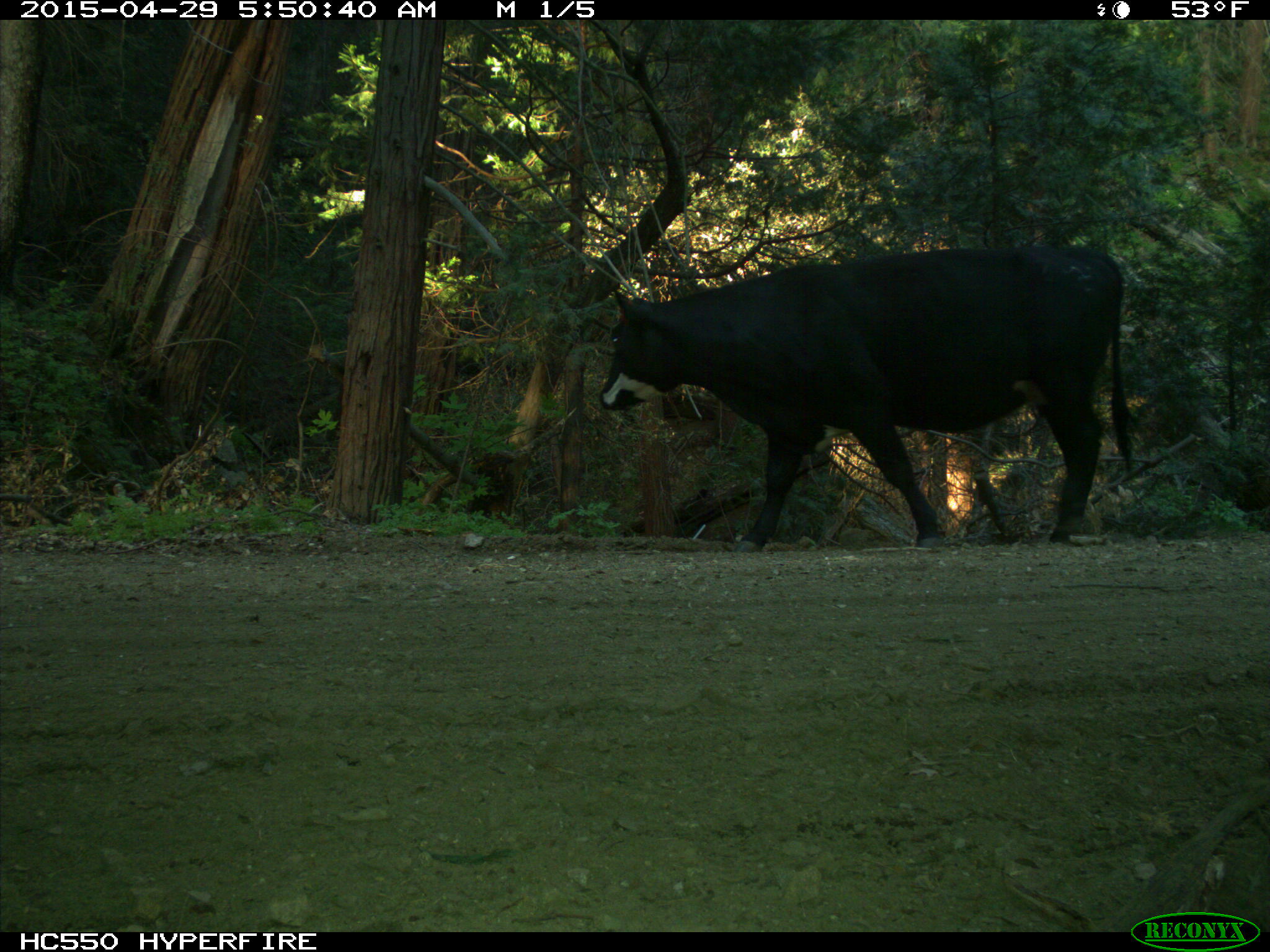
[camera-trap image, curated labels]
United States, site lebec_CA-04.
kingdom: Animalia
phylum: Chordata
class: Mammalia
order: Artiodactyla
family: Bovidae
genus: Bos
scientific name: Bos taurus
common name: domestic cow